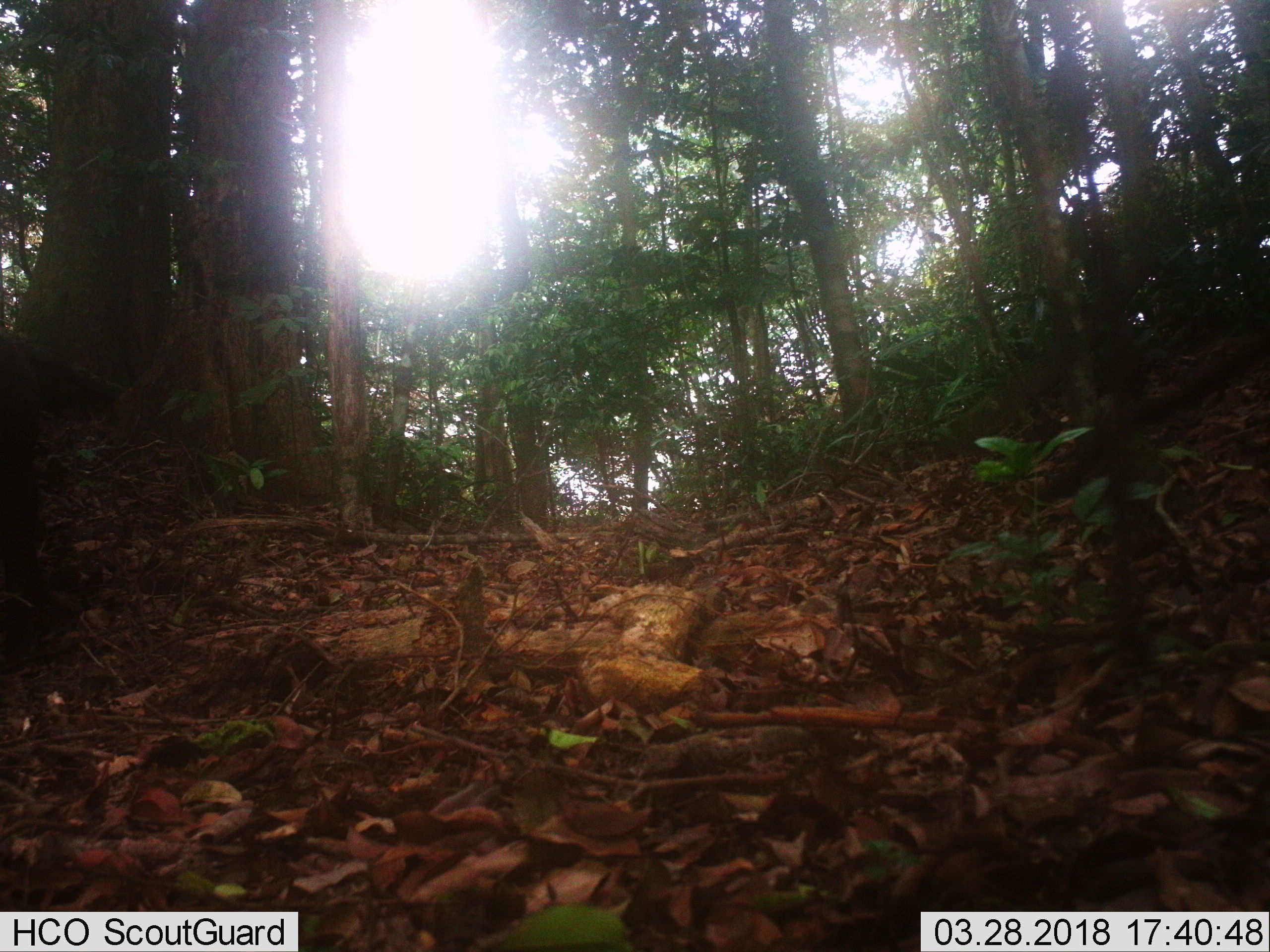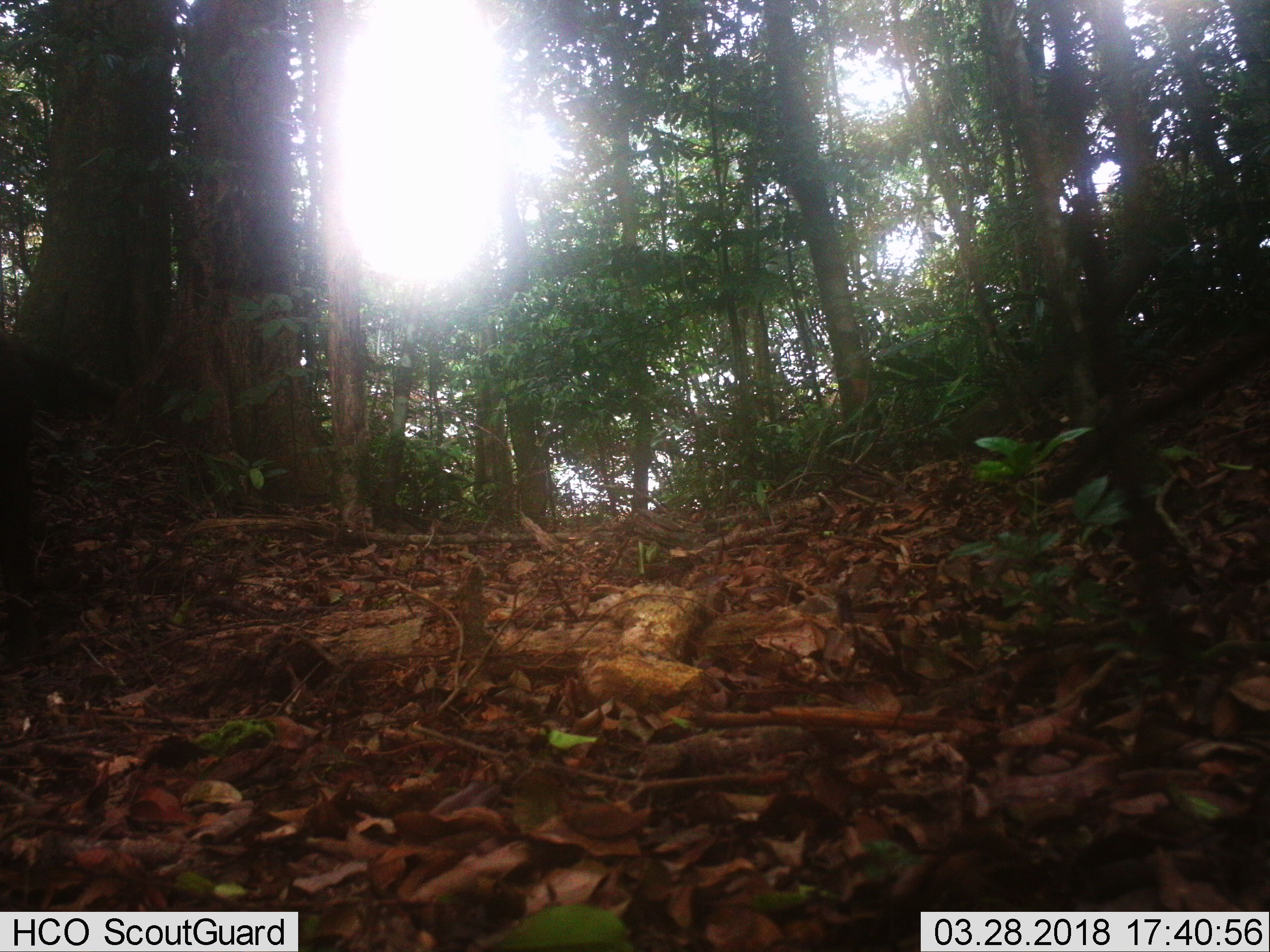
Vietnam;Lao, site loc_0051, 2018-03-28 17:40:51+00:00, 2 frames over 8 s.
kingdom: Animalia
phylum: Chordata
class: Mammalia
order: Artiodactyla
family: Suidae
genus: Sus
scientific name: Sus scrofa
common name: eurasian wild pig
Eurasian wild pig (Sus scrofa). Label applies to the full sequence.